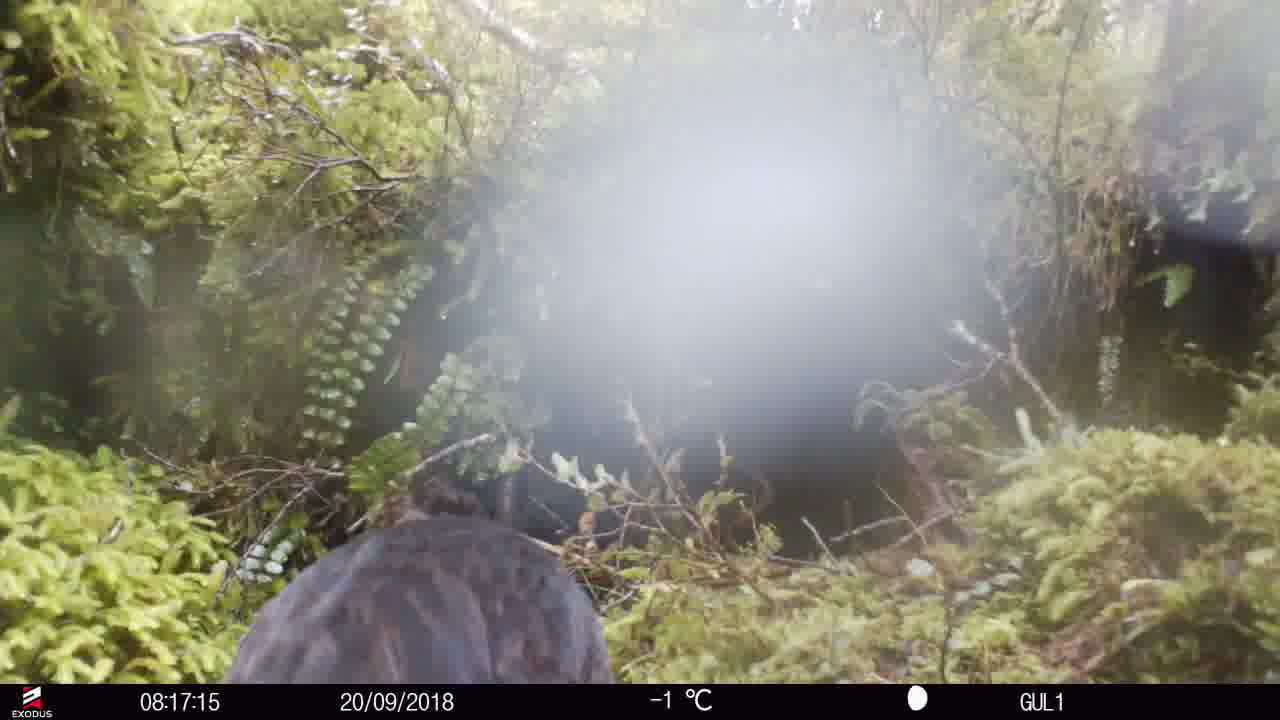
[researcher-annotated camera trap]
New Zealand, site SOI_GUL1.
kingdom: Animalia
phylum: Chordata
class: Aves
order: Gruiformes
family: Rallidae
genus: Gallirallus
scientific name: Gallirallus australis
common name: weka